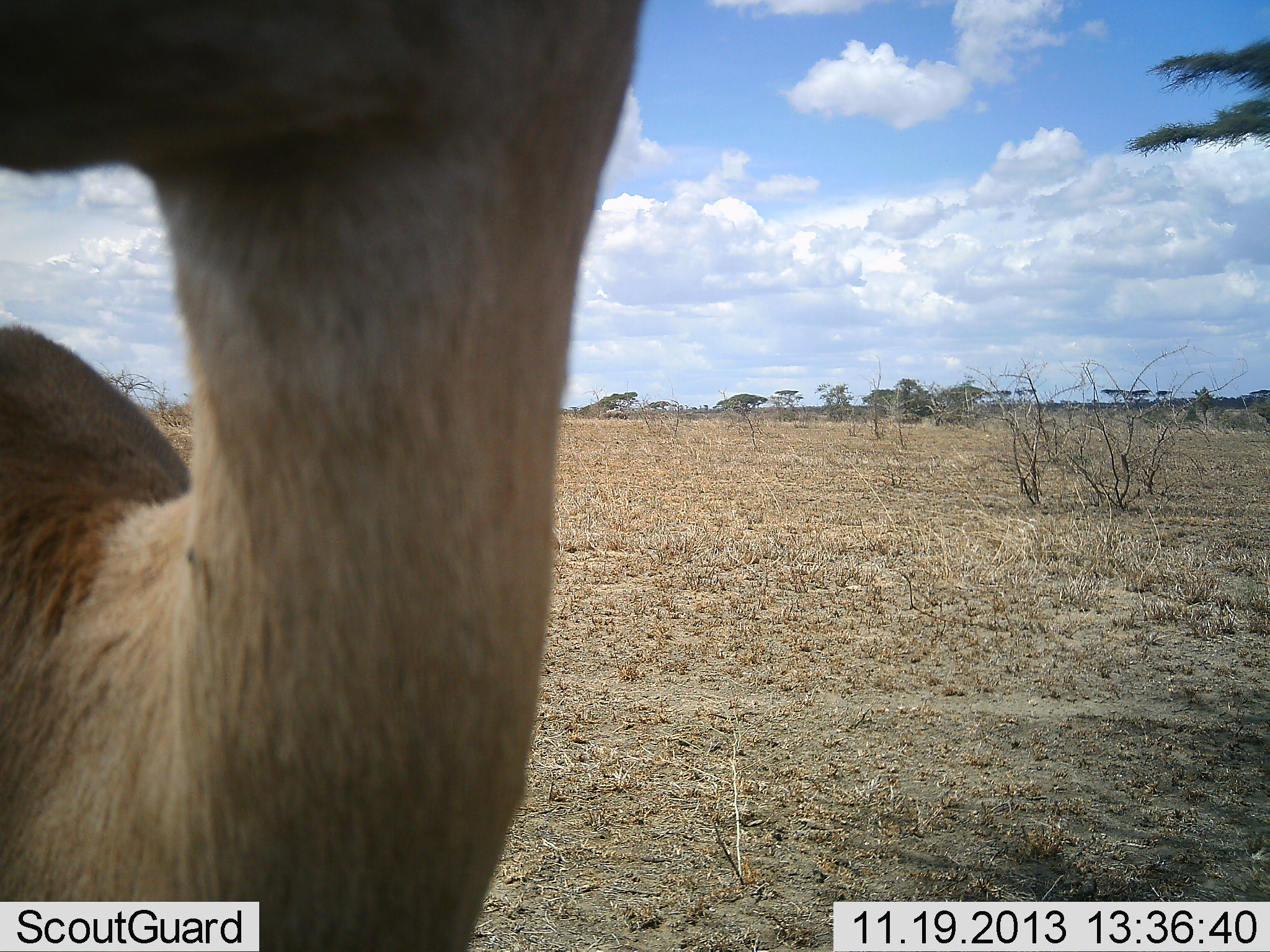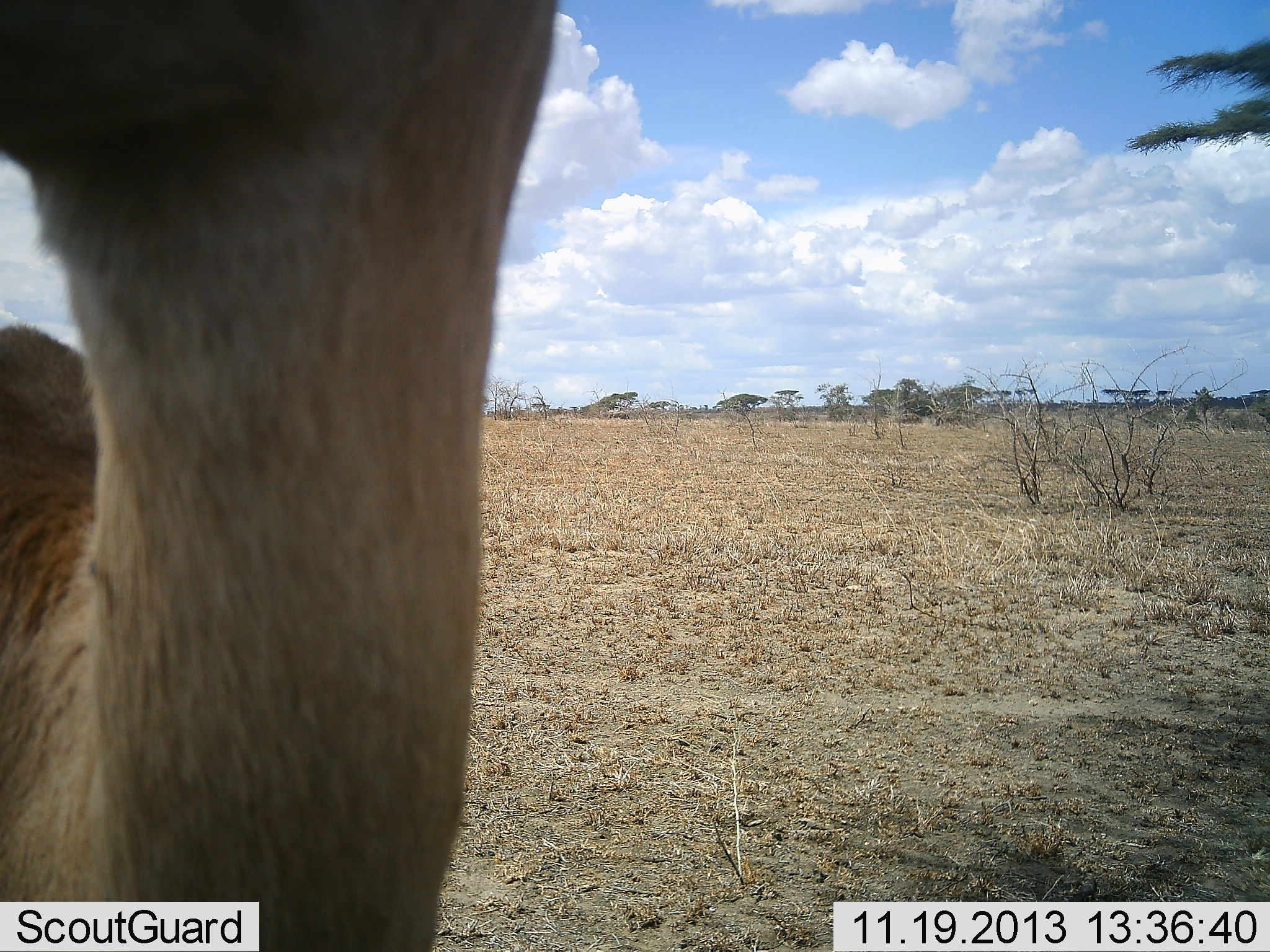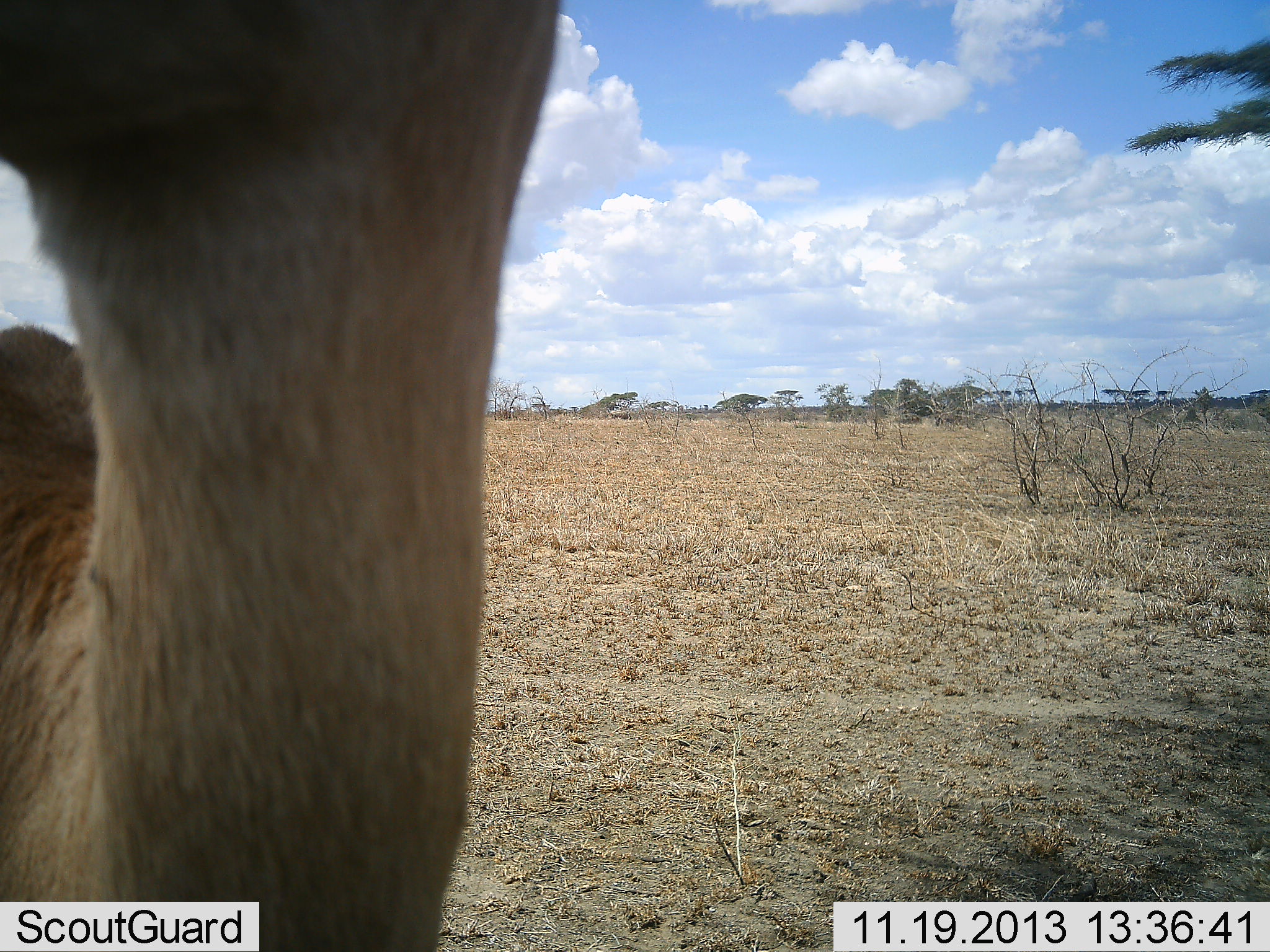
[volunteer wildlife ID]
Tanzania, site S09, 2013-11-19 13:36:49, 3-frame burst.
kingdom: Animalia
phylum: Chordata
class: Mammalia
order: Artiodactyla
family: Bovidae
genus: Nanger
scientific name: Nanger granti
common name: grant's gazelle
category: gazellegrants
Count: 1.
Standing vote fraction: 100%.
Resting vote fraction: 0%.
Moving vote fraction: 0%.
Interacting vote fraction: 0%.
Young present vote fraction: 0%.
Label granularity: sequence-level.